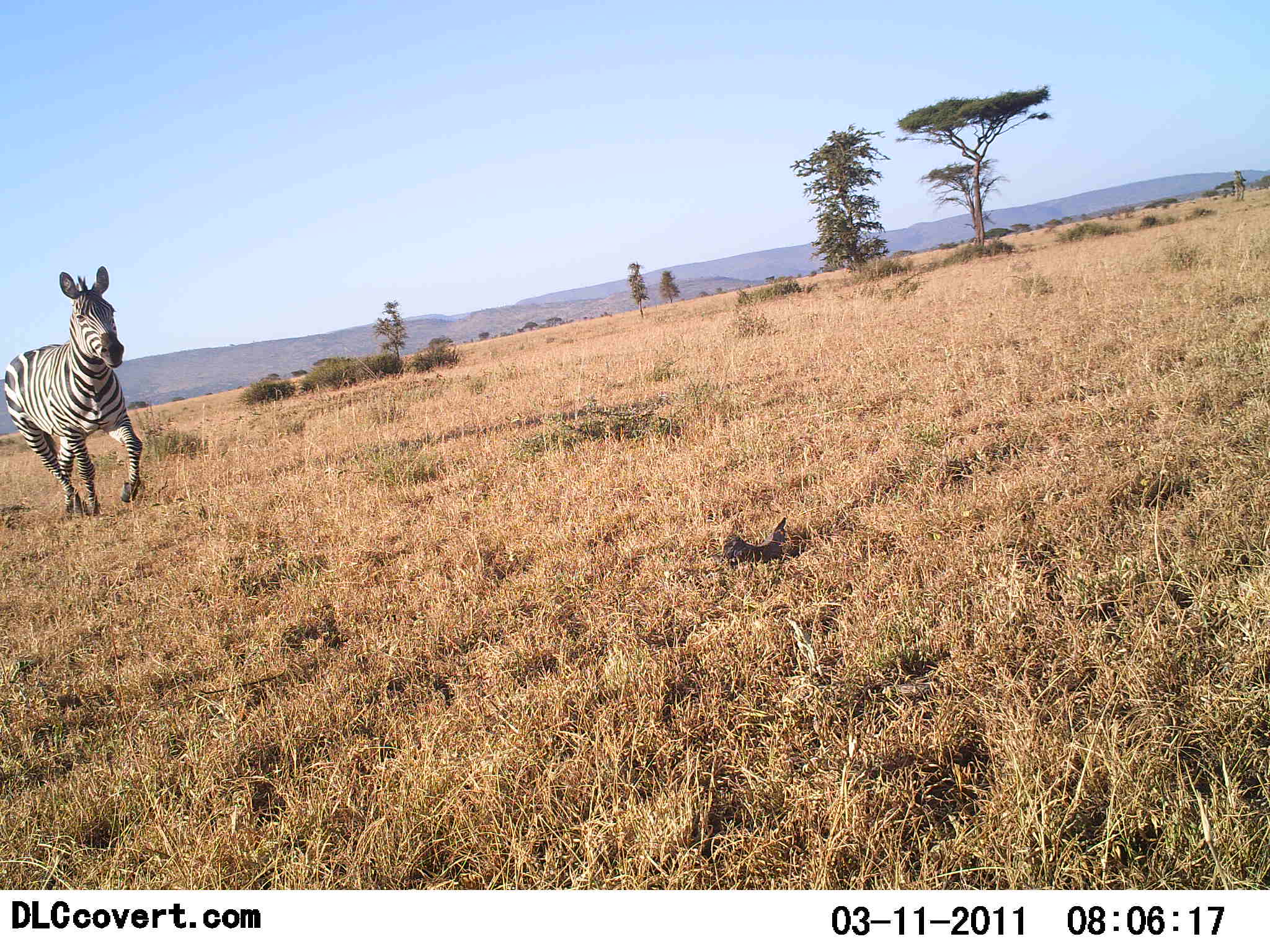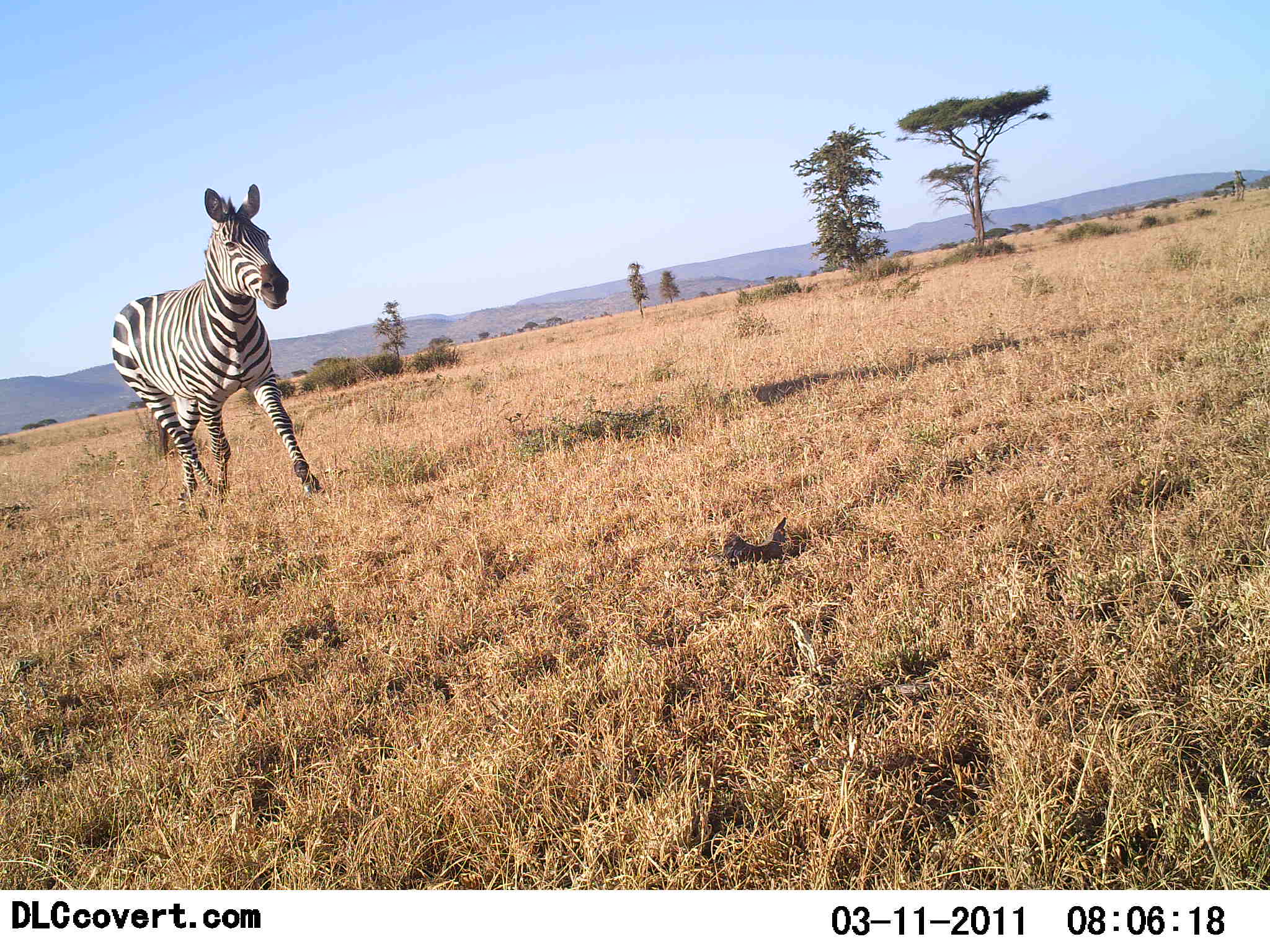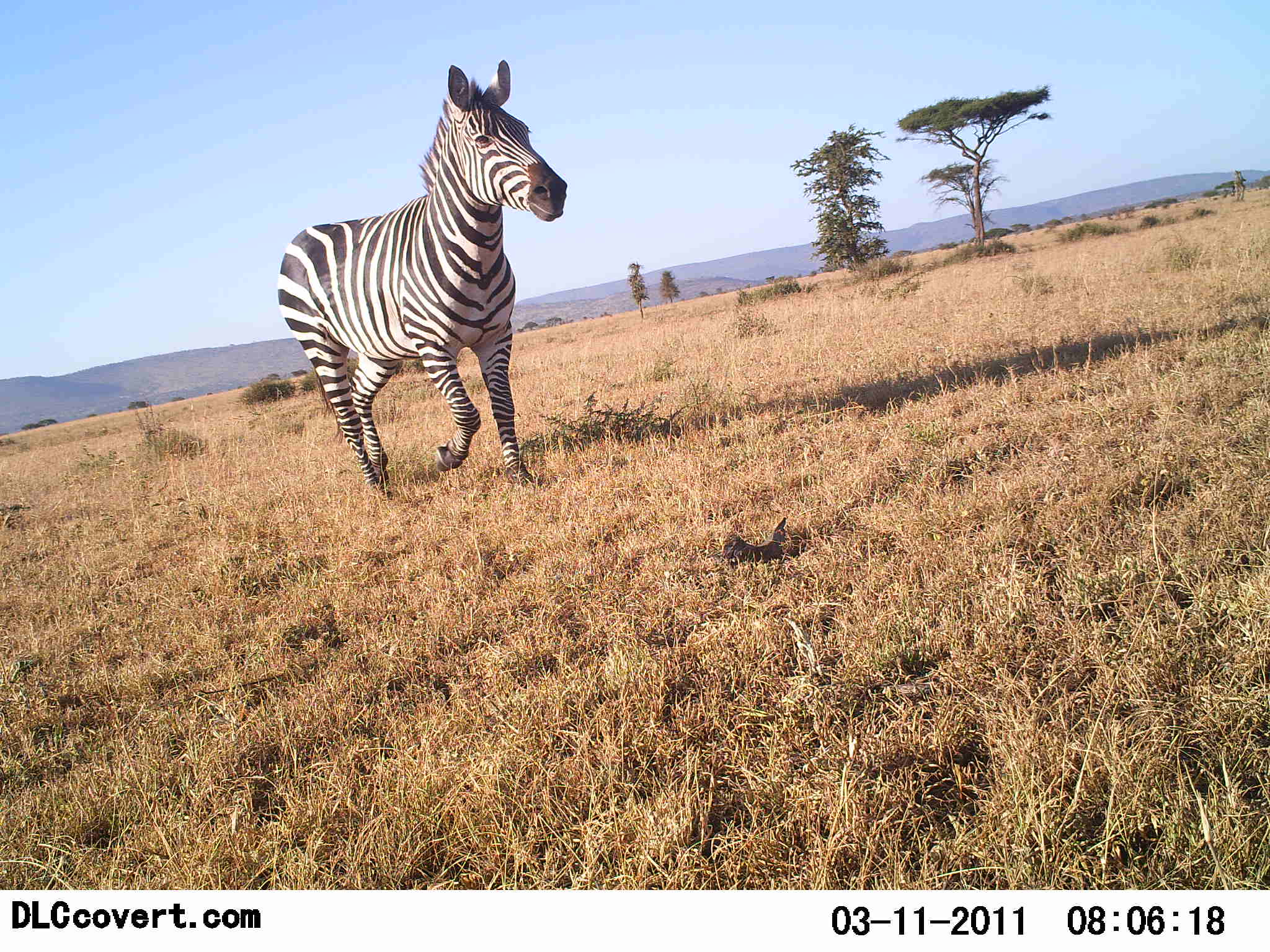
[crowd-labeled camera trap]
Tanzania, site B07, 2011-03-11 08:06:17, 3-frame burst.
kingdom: Animalia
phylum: Chordata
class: Mammalia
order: Perissodactyla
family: Equidae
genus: Equus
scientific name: Equus quagga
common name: plains zebra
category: zebra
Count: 1.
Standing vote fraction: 0%.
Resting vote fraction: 0%.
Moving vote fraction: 100%.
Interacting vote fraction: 0%.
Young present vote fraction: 0%.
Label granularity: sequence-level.